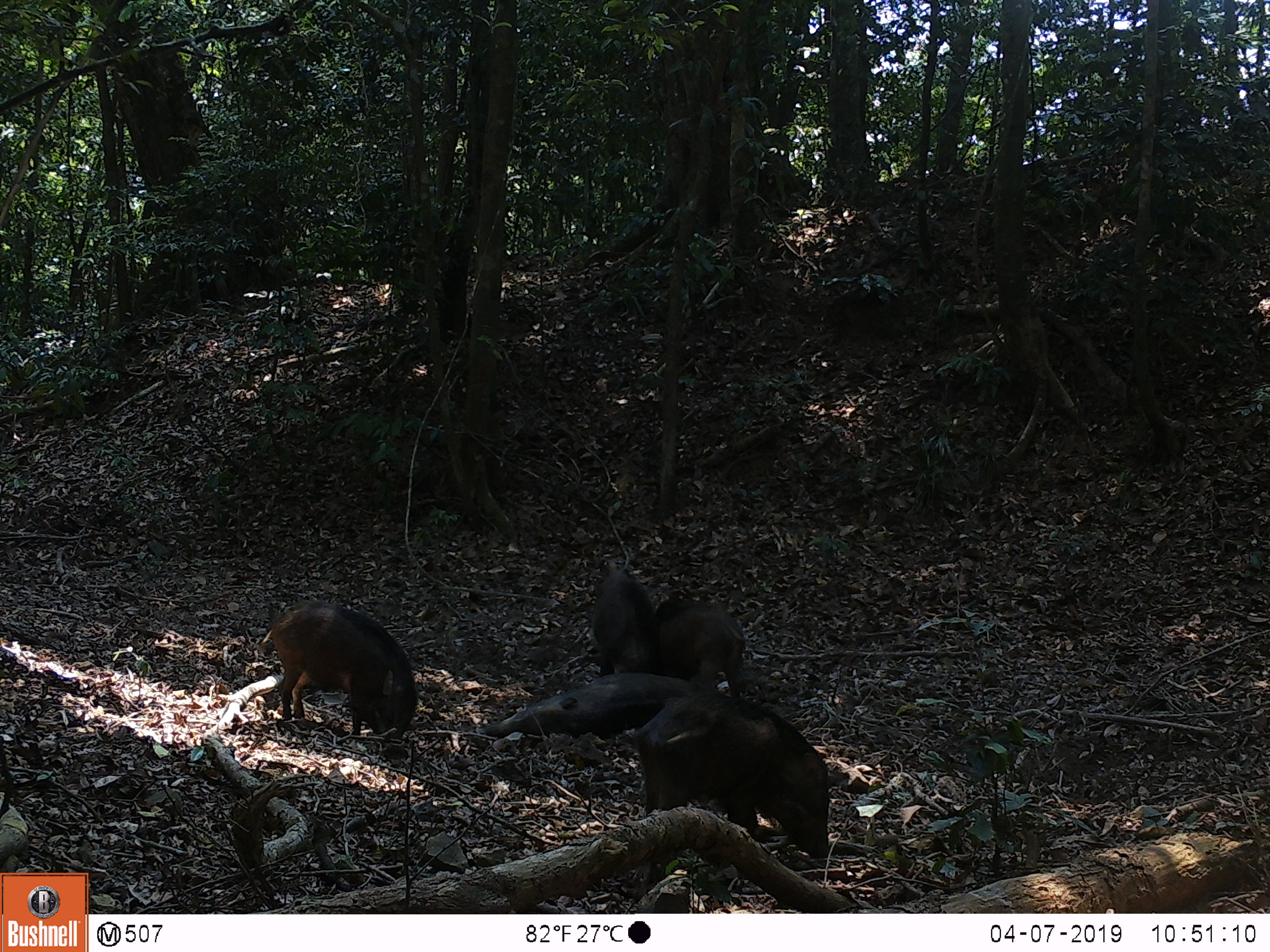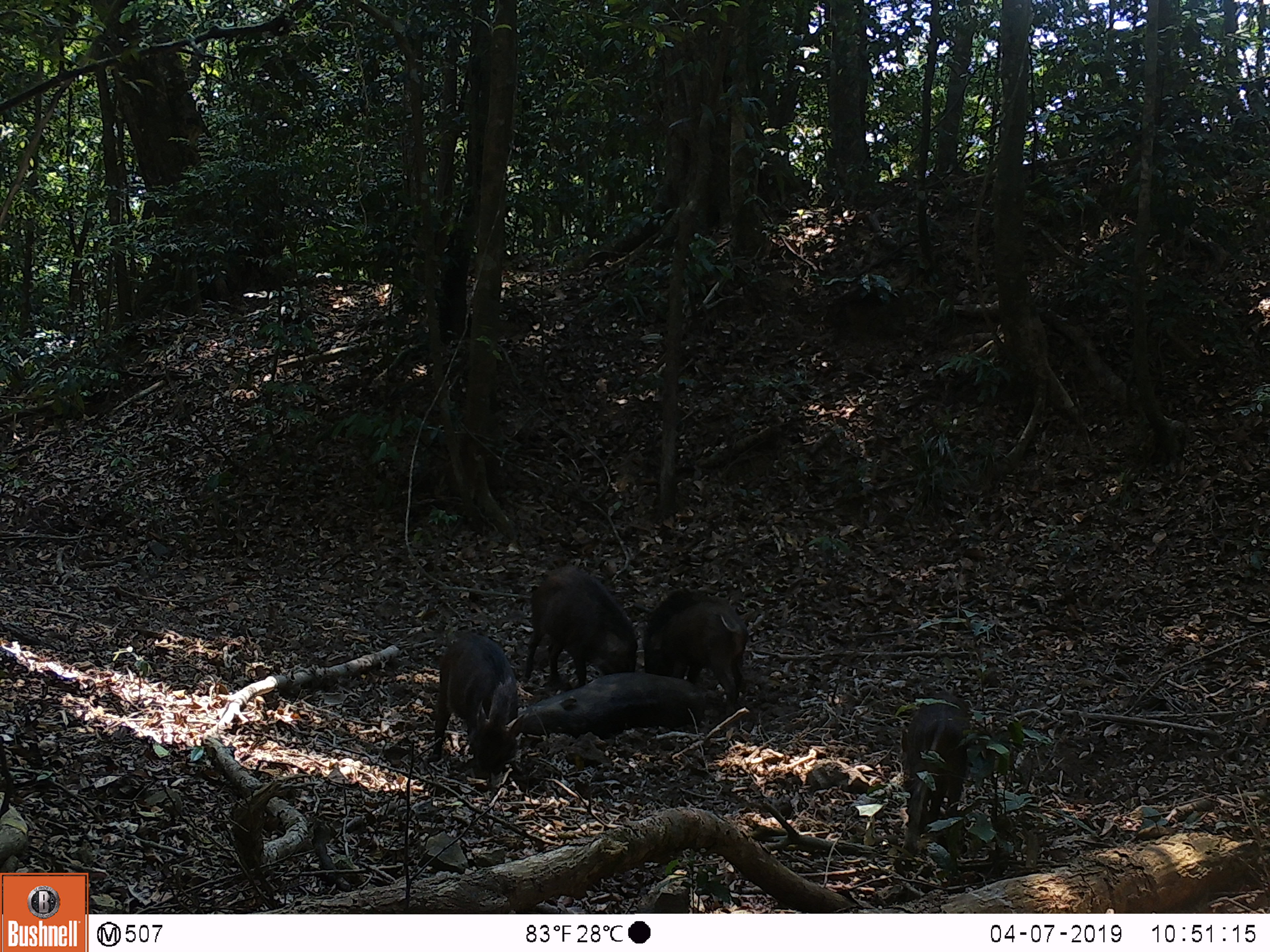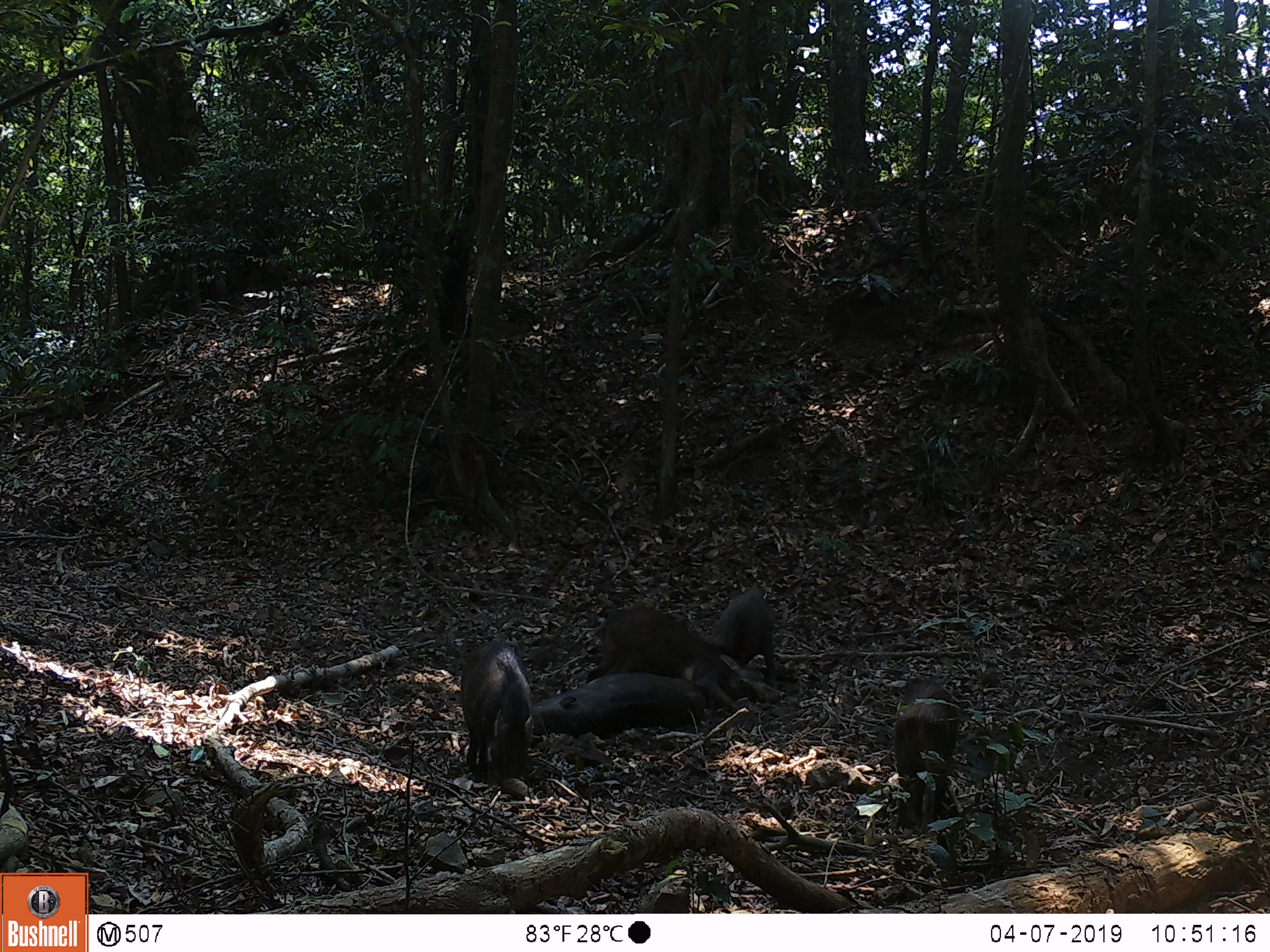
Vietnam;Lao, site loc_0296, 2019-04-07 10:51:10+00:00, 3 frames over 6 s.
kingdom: Animalia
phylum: Chordata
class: Mammalia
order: Artiodactyla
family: Suidae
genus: Sus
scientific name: Sus scrofa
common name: eurasian wild pig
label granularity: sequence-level